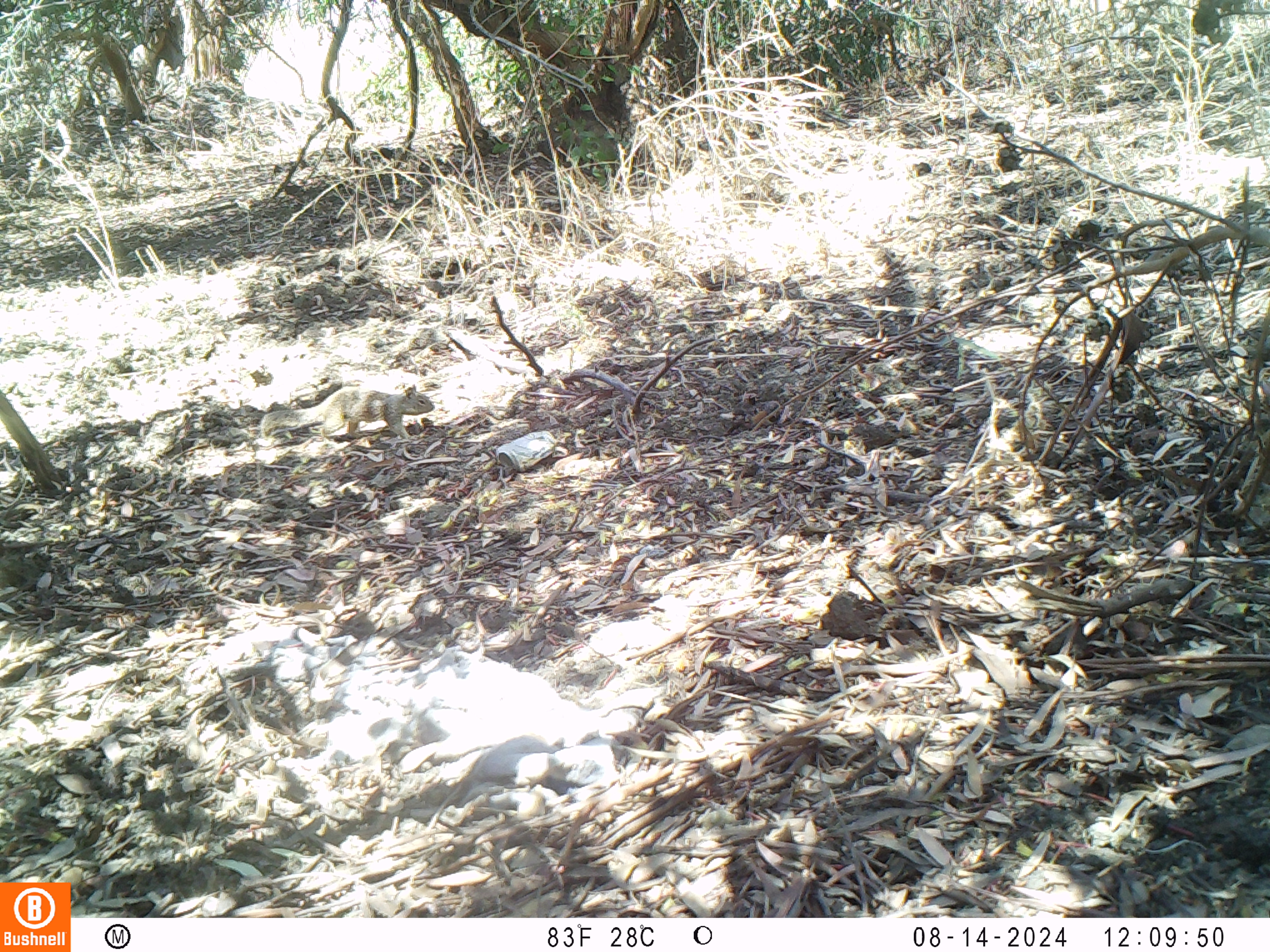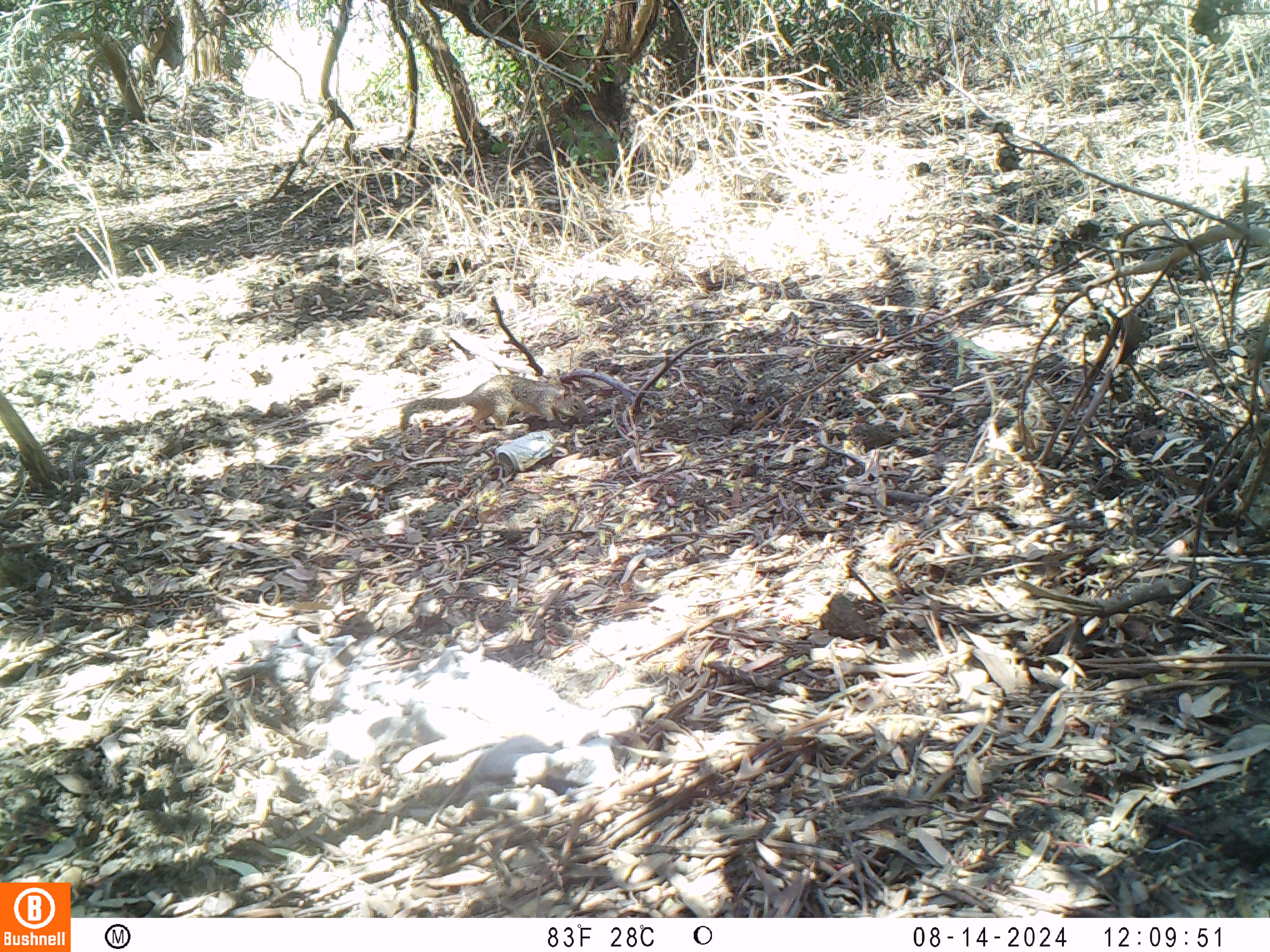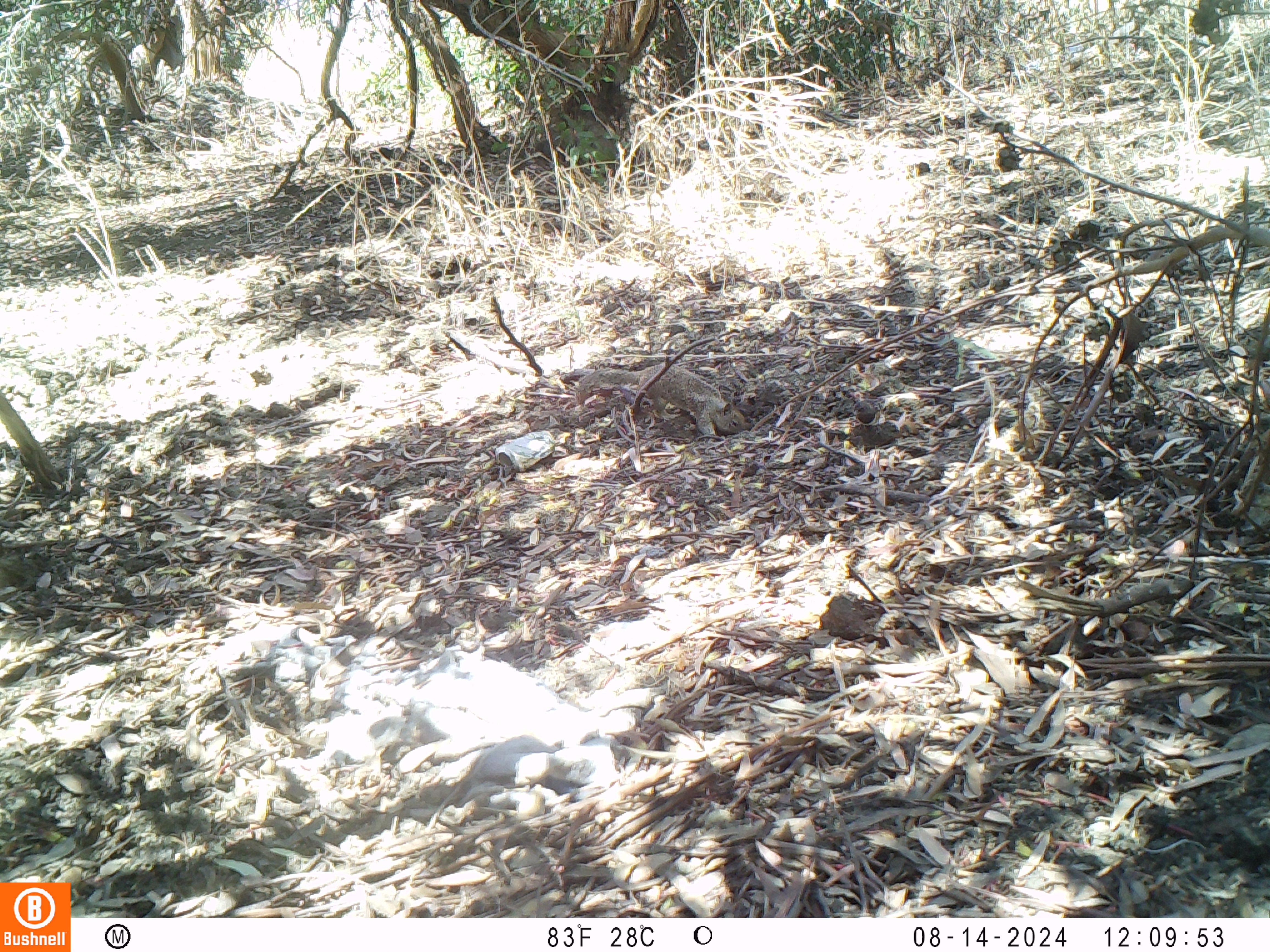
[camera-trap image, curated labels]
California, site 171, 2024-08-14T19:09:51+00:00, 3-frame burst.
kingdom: Animalia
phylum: Chordata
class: Mammalia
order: Rodentia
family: Sciuridae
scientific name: Sciuridae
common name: squirrel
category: unknown squirrel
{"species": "unknown squirrel (squirrel) (Sciuridae)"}